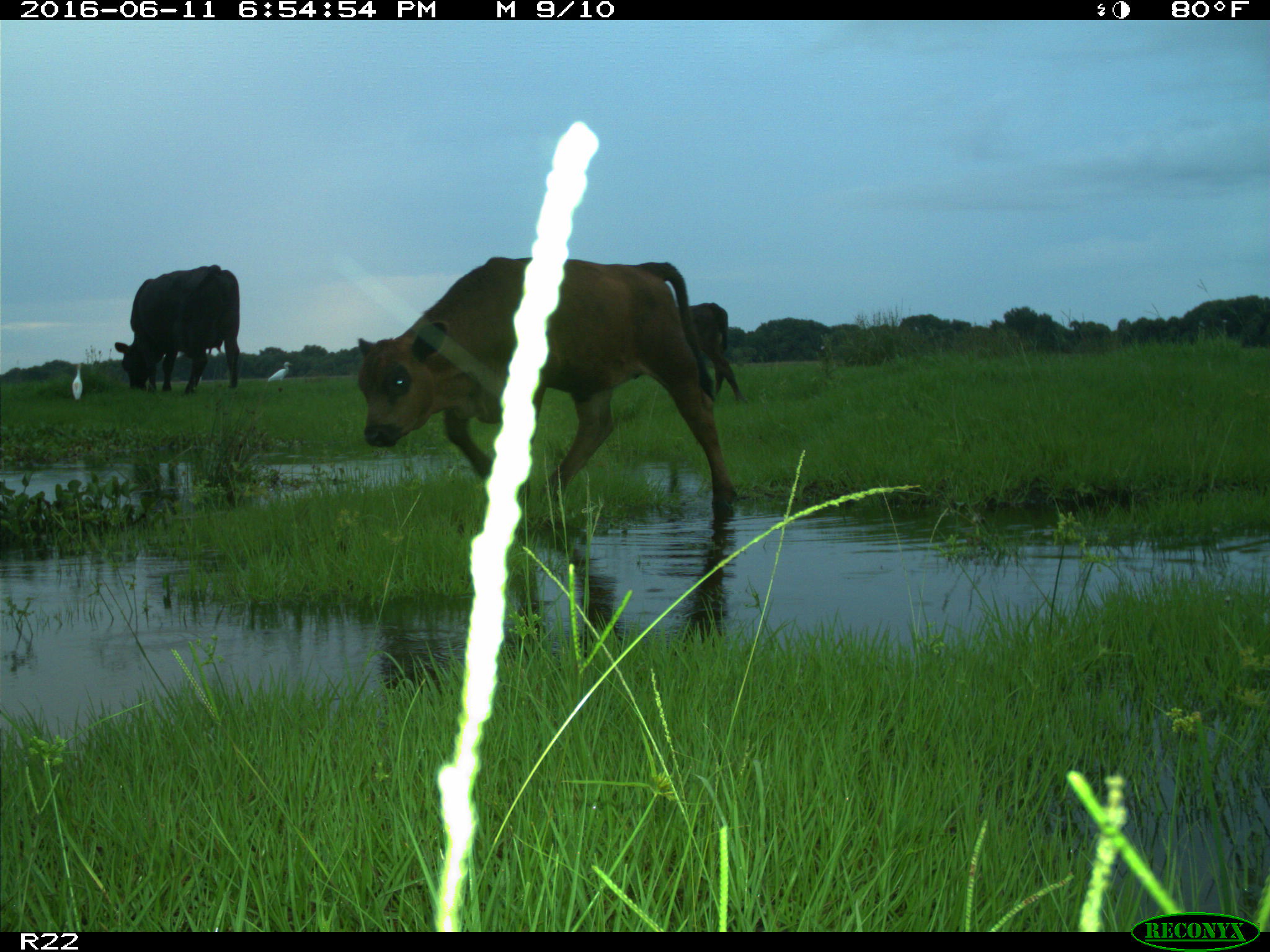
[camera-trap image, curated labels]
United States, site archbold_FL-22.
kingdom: Animalia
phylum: Chordata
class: Mammalia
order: Artiodactyla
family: Bovidae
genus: Bos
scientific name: Bos taurus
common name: domestic cow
Bos taurus (domestic cow).